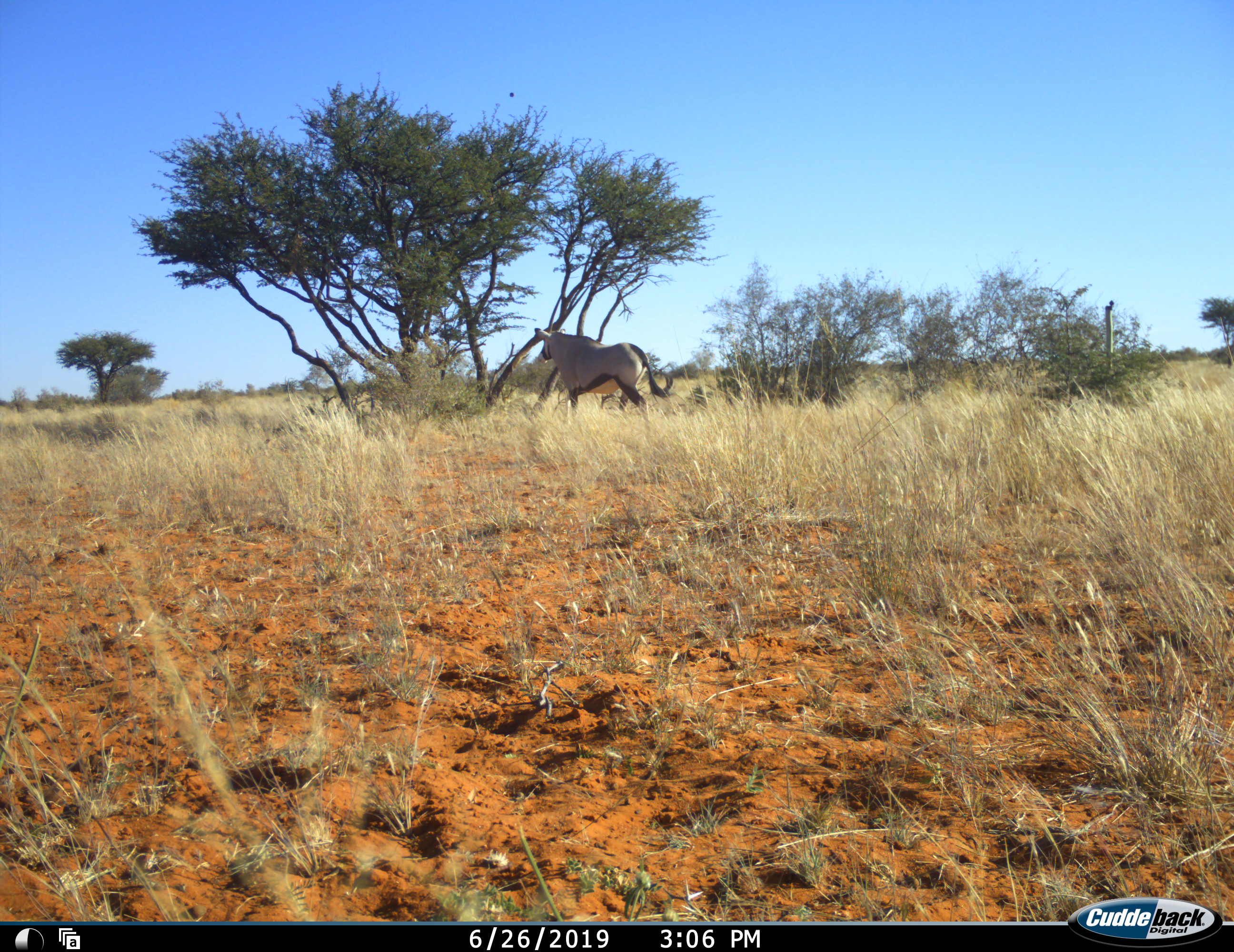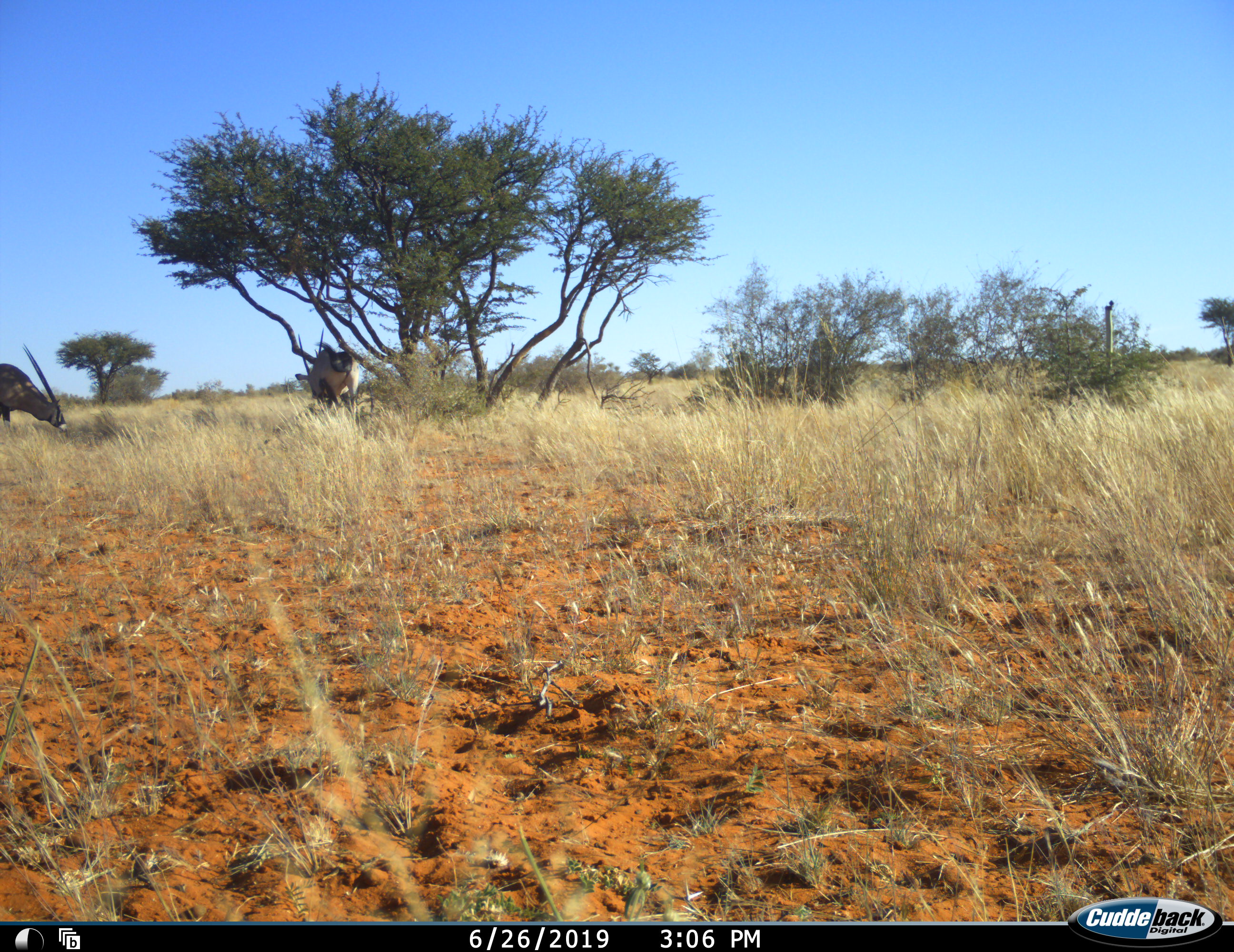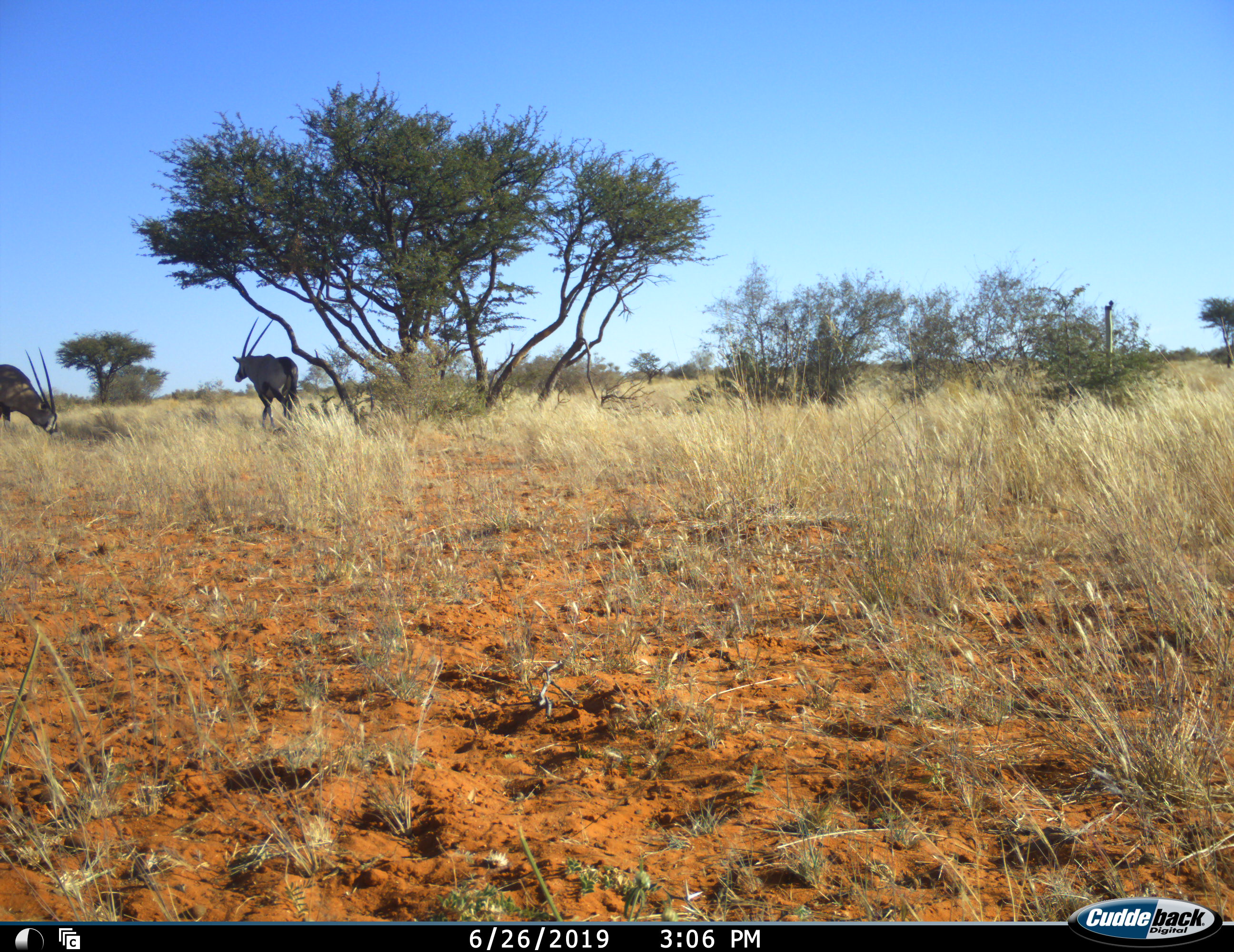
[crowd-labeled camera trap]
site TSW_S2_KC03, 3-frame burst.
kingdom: Animalia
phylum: Chordata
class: Mammalia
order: Artiodactyla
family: Bovidae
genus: Oryx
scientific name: Oryx gazella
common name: gemsbok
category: oryx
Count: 2.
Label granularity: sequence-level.